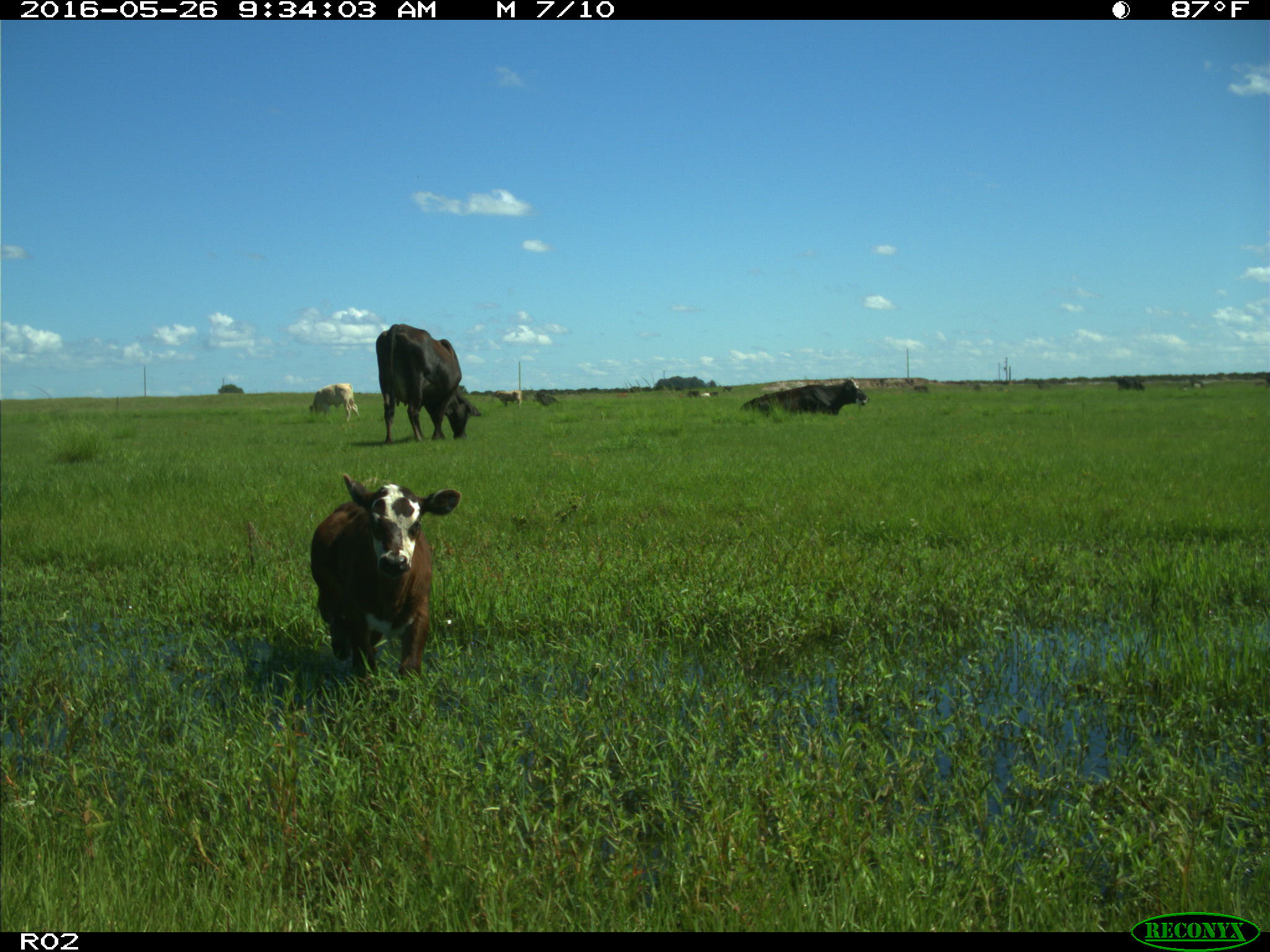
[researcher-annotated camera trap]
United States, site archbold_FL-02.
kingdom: Animalia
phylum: Chordata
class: Mammalia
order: Artiodactyla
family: Bovidae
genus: Bos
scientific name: Bos taurus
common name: domestic cow